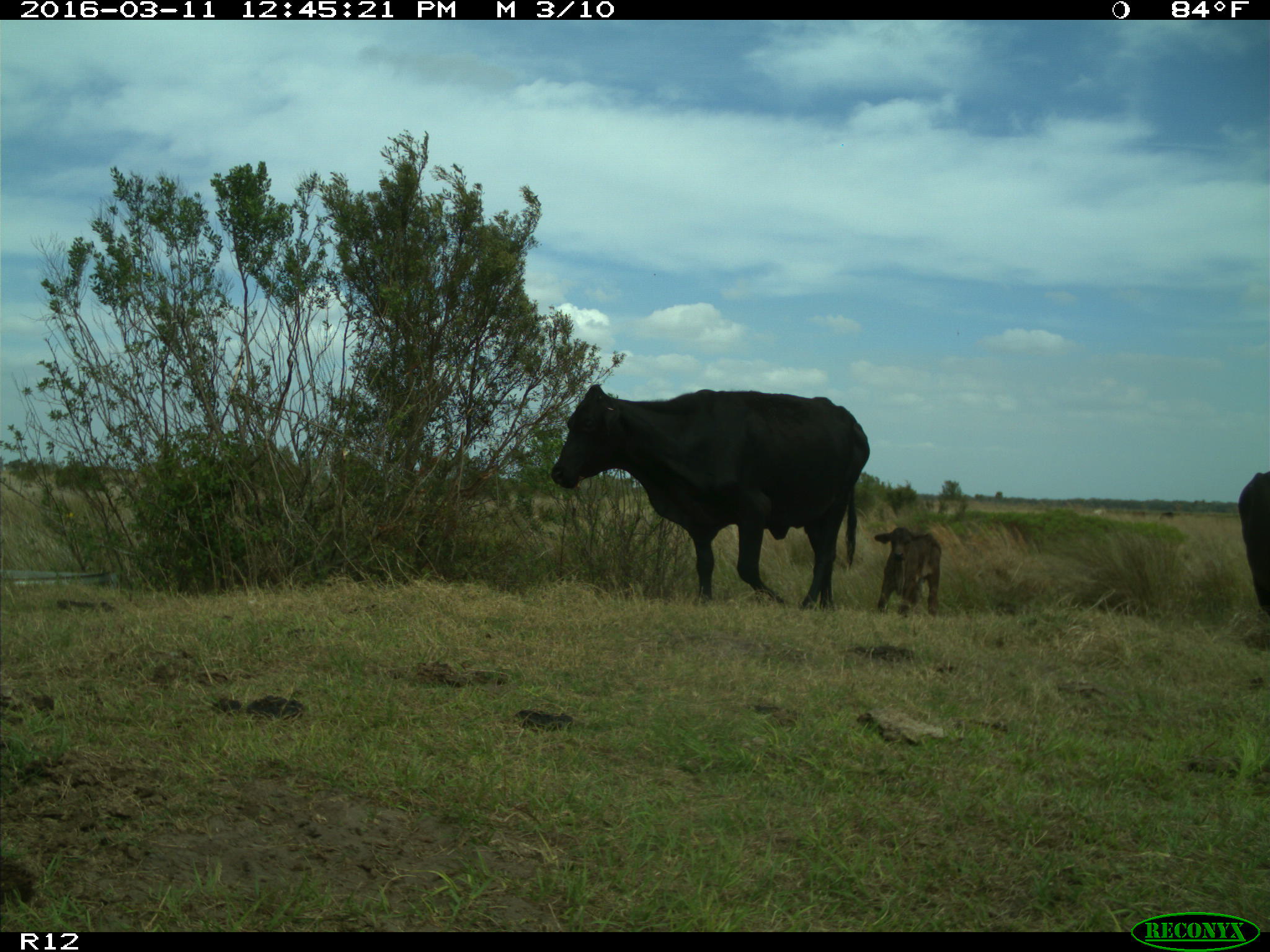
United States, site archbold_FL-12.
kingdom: Animalia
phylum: Chordata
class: Mammalia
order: Artiodactyla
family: Bovidae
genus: Bos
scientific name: Bos taurus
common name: domestic cow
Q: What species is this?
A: Bos taurus (domestic cow).